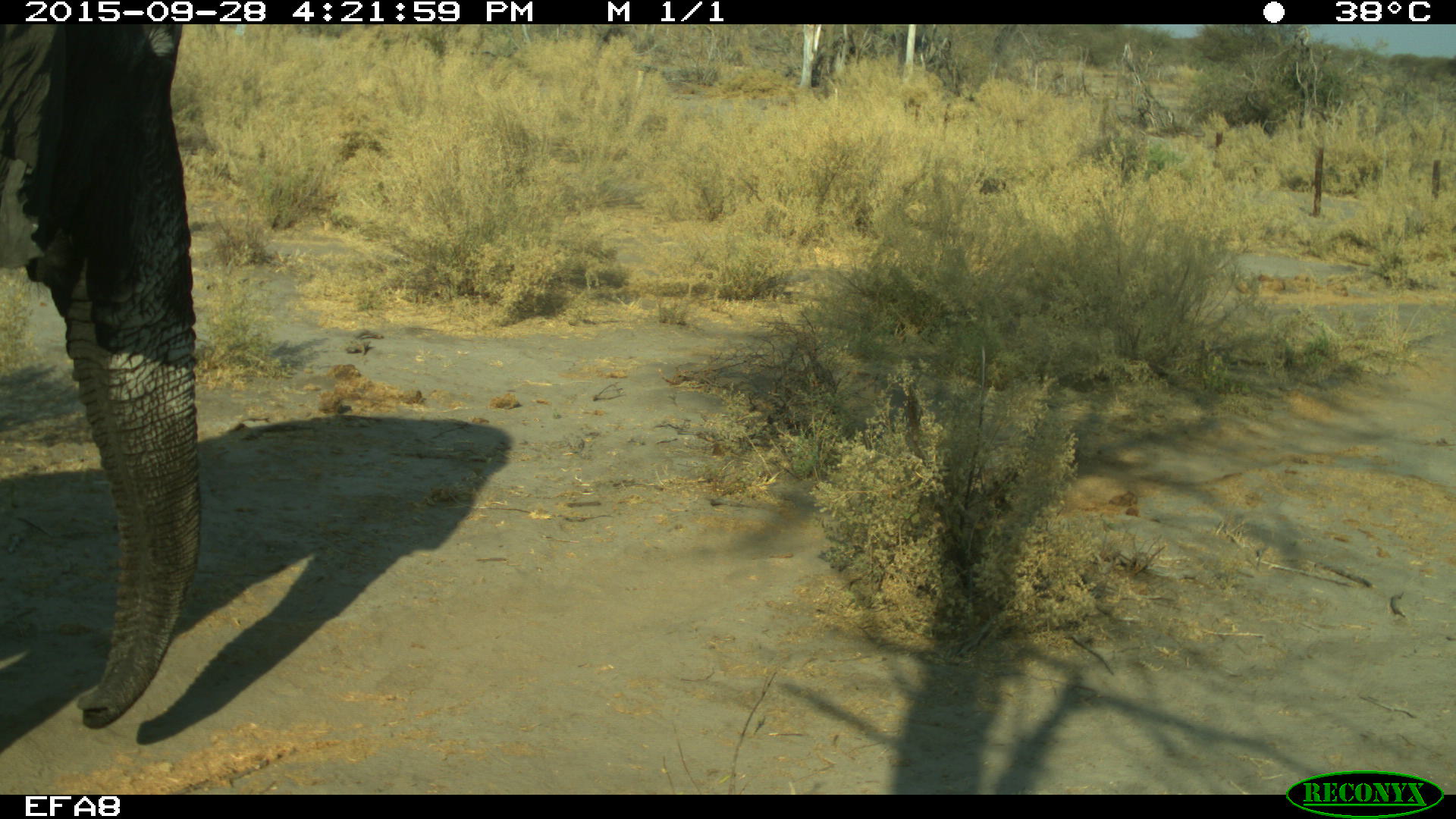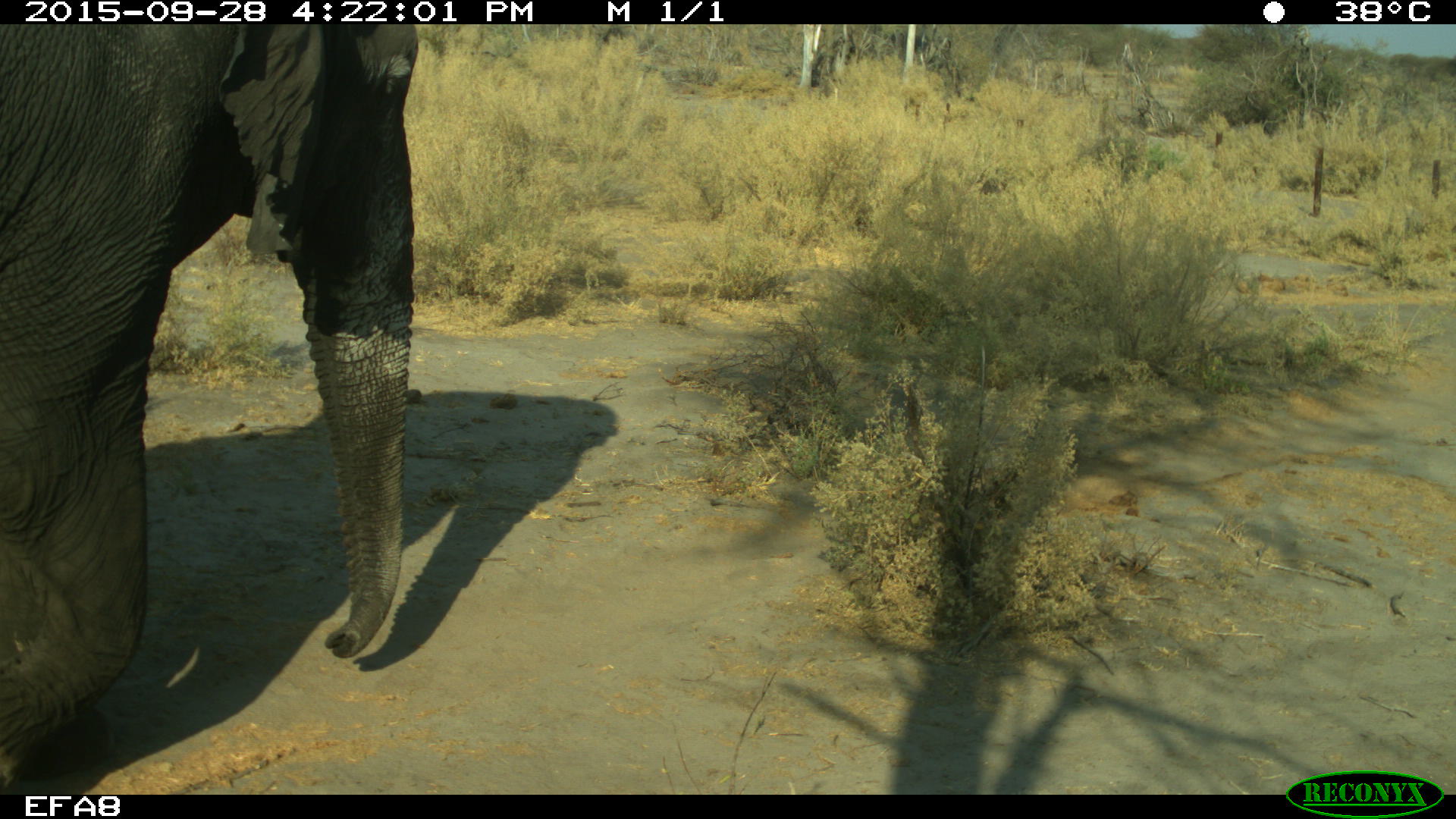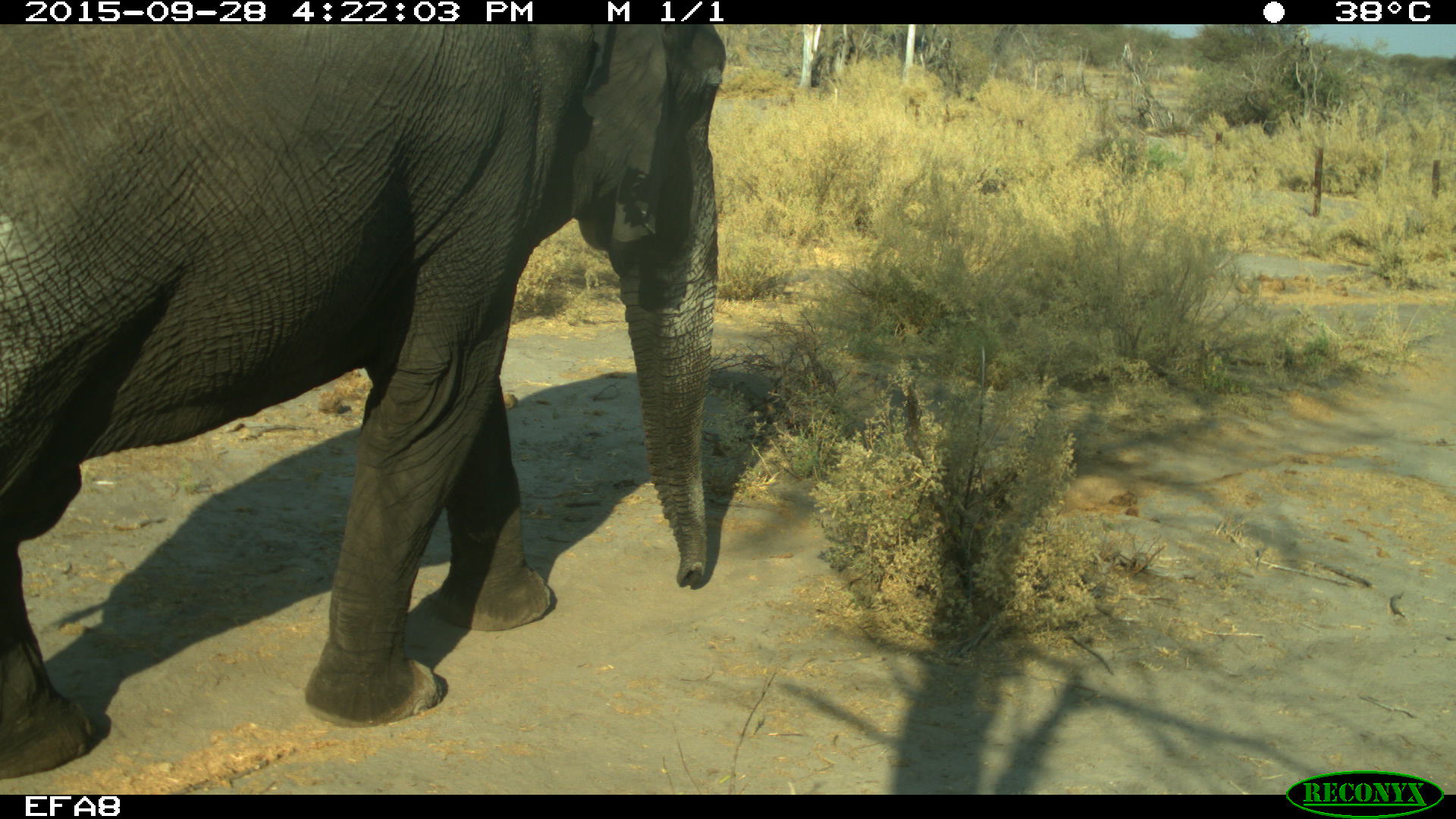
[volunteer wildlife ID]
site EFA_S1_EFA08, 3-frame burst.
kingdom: Animalia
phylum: Chordata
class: Mammalia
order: Proboscidea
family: Elephantidae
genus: Loxodonta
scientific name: Loxodonta africana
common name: african bush elephant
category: elephant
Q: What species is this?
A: Elephant (african bush elephant) (Loxodonta africana).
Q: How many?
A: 1.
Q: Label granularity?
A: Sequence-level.